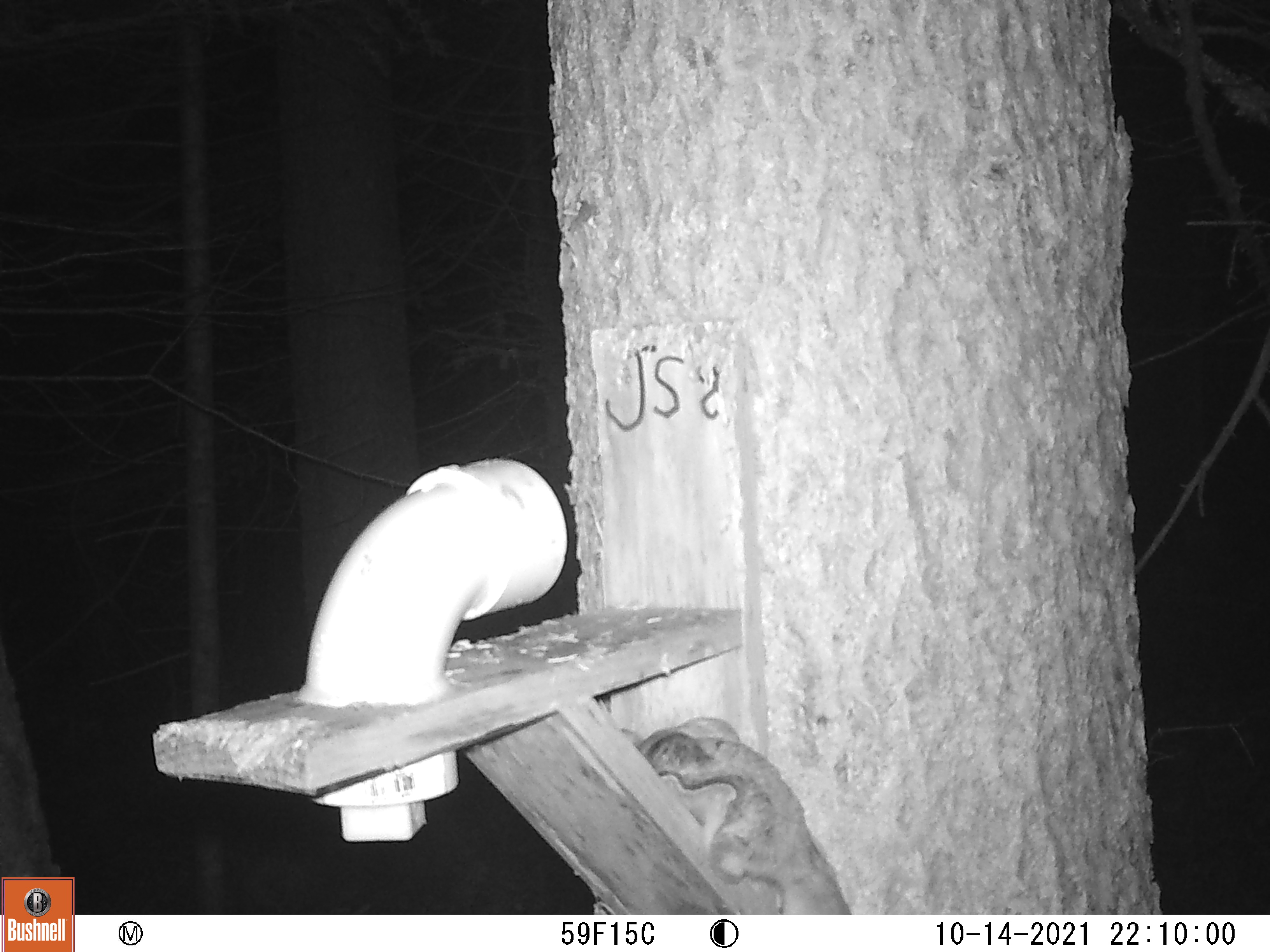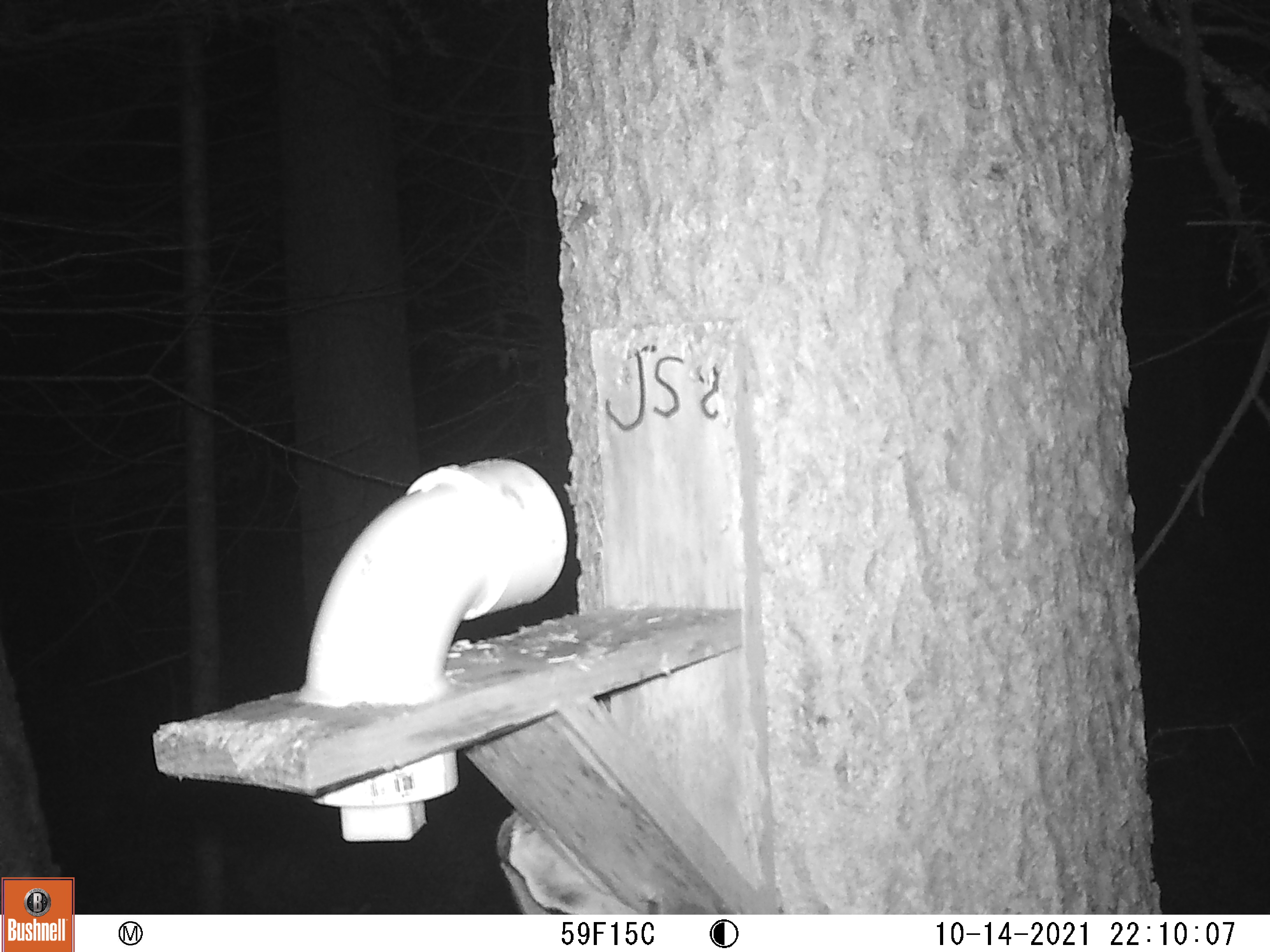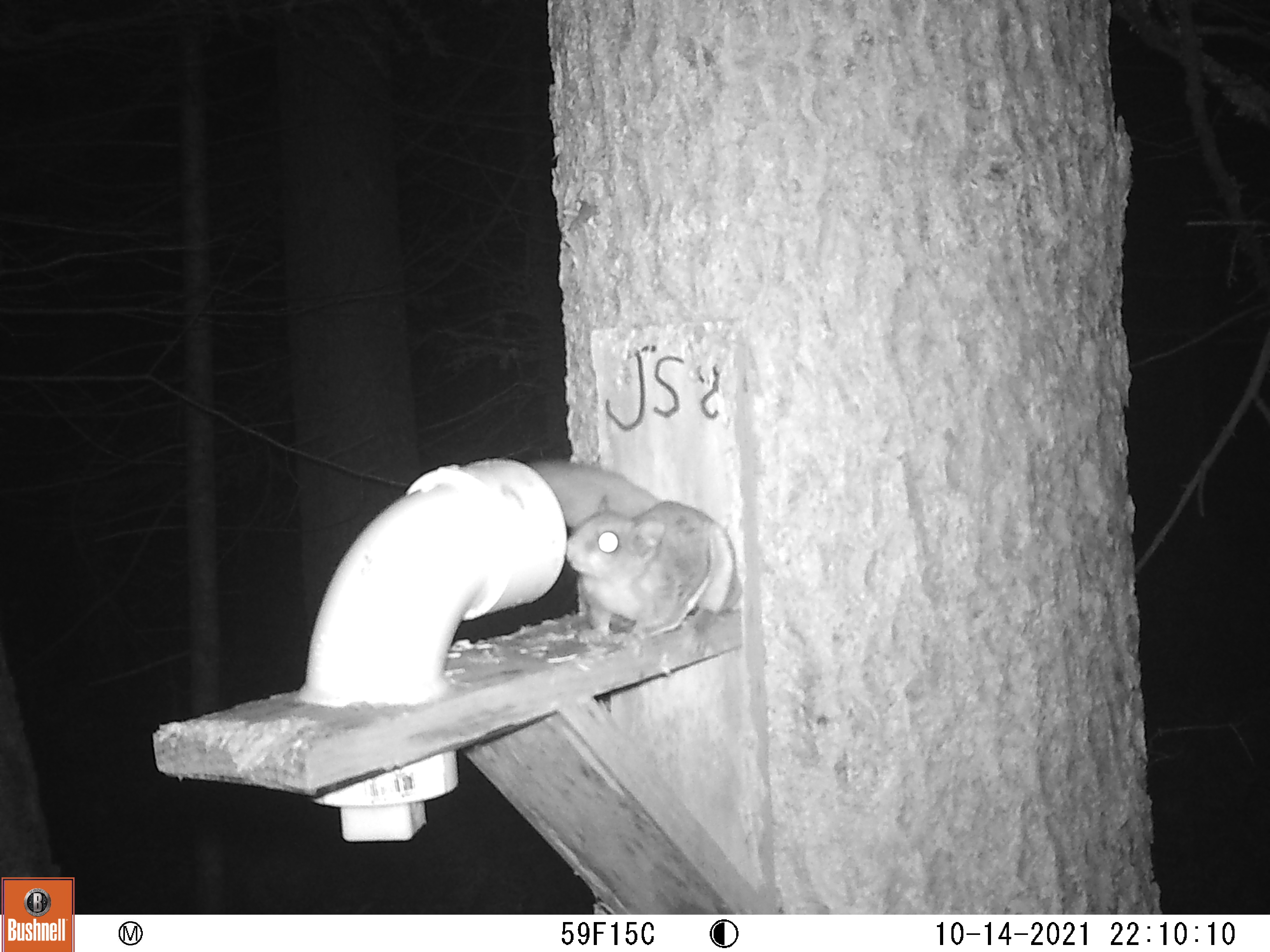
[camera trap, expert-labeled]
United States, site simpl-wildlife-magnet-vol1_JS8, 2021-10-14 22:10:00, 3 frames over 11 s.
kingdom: Animalia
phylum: Chordata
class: Mammalia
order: Rodentia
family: Sciuridae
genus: Glaucomys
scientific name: Glaucomys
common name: flying squirrel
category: flying squirrel sp.